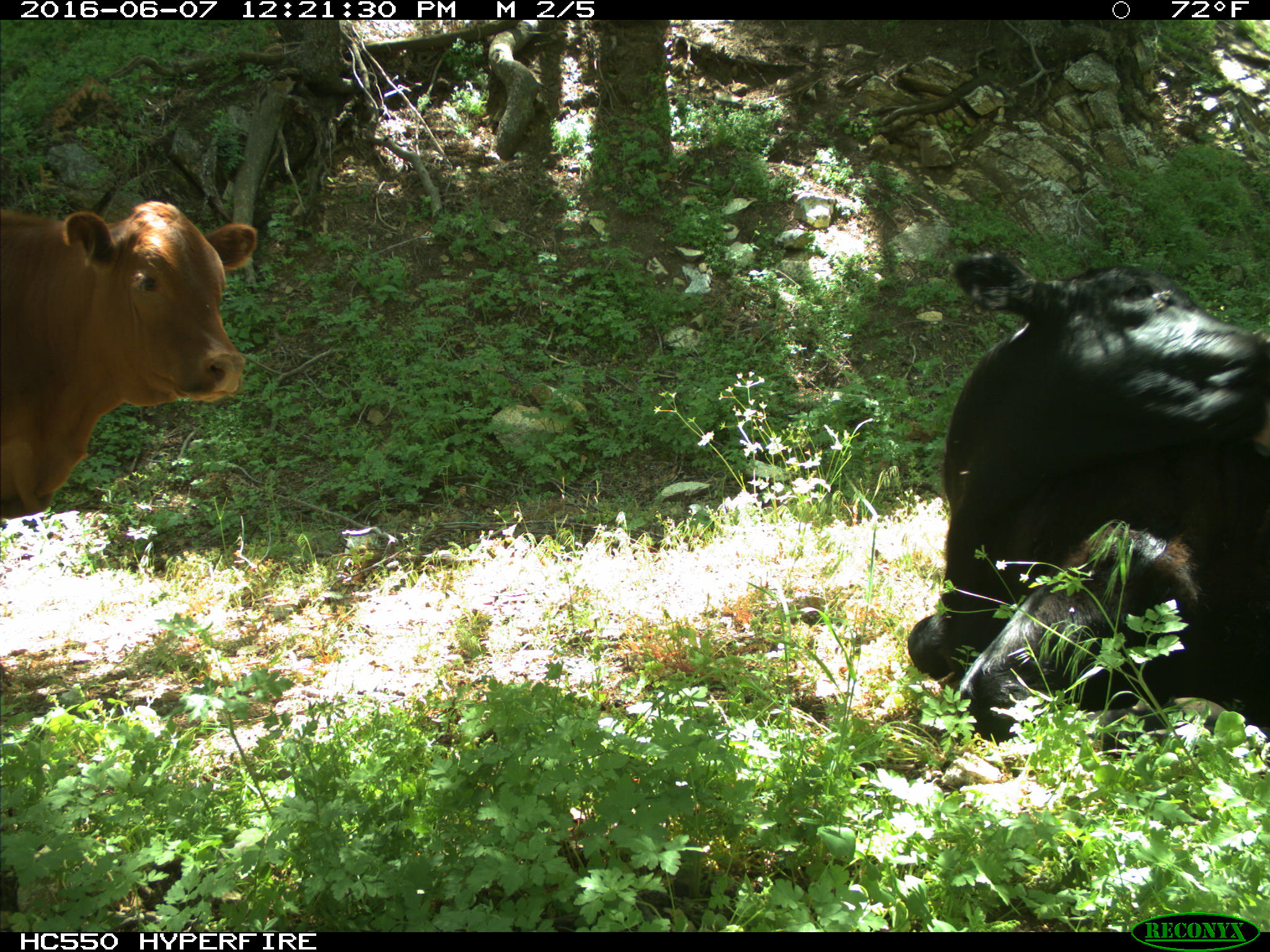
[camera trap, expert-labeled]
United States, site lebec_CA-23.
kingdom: Animalia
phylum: Chordata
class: Mammalia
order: Artiodactyla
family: Bovidae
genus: Bos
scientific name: Bos taurus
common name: domestic cow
Bos taurus (domestic cow).